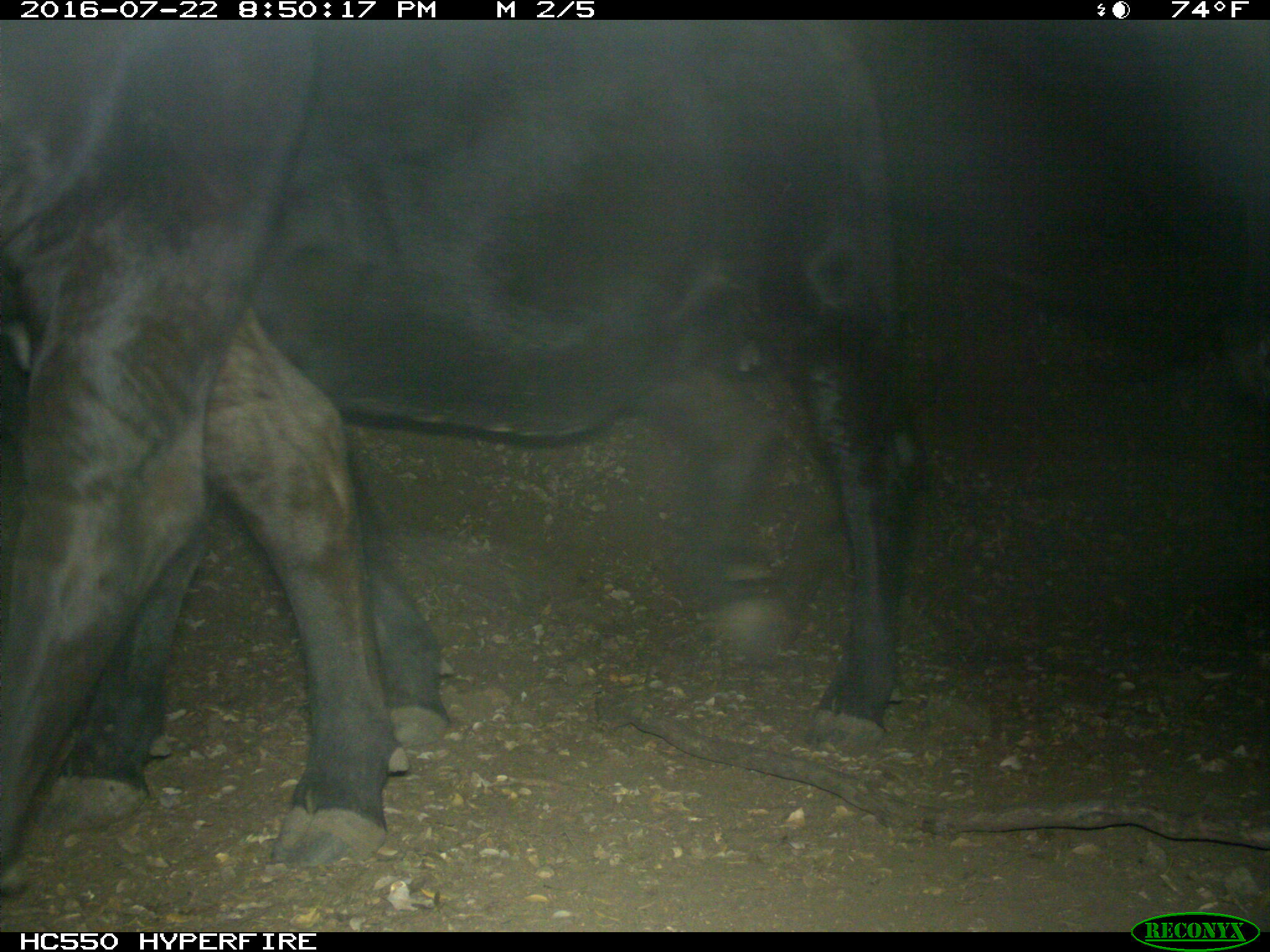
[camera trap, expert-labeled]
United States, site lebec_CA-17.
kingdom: Animalia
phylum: Chordata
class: Mammalia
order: Artiodactyla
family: Bovidae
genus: Bos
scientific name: Bos taurus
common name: domestic cow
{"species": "Bos taurus (domestic cow)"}